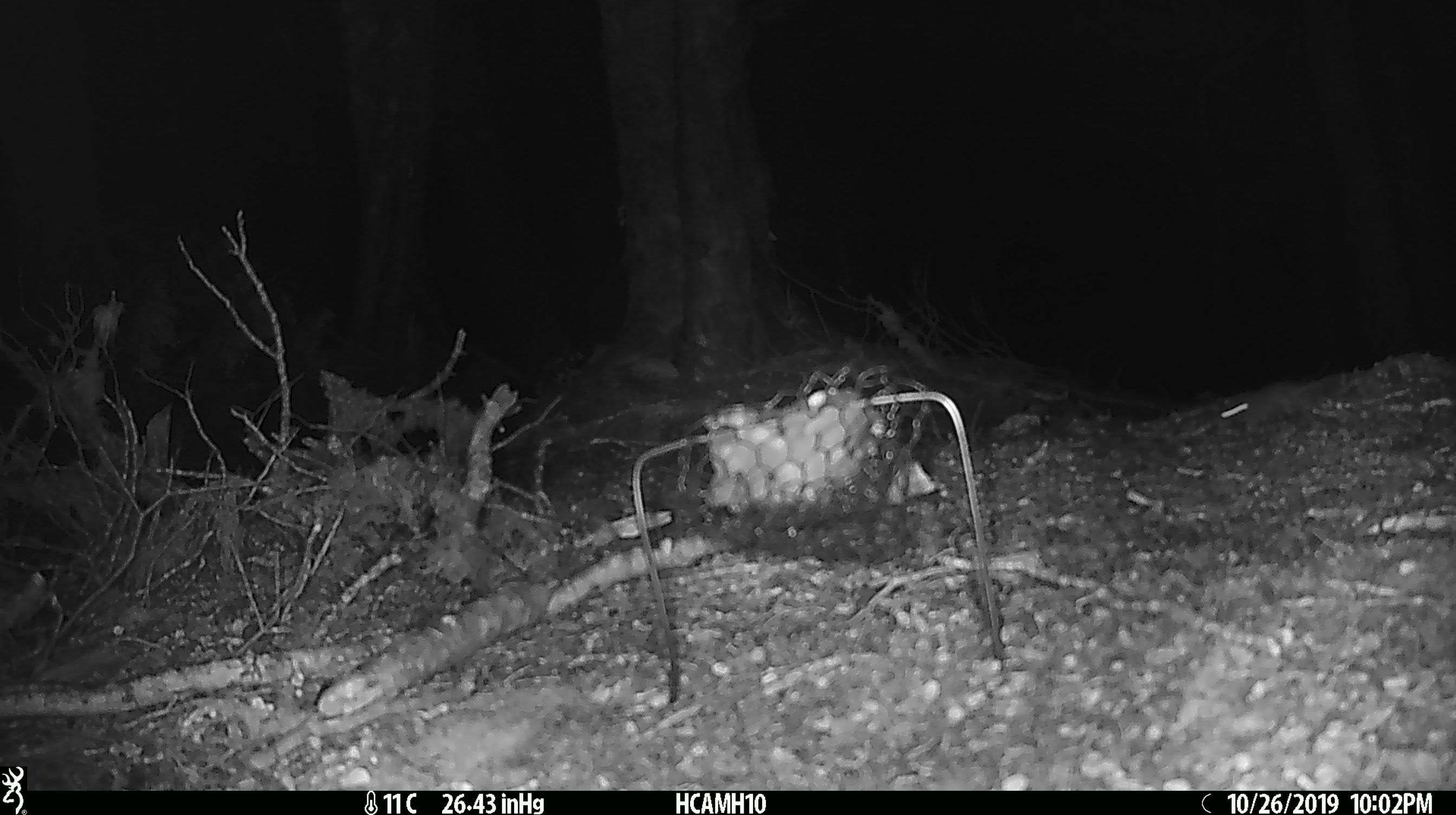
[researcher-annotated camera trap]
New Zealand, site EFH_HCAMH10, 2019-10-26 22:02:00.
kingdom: Animalia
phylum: Chordata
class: Mammalia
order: Rodentia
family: Muridae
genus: Mus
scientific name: Mus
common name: mouse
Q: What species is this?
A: Mouse (Mus).